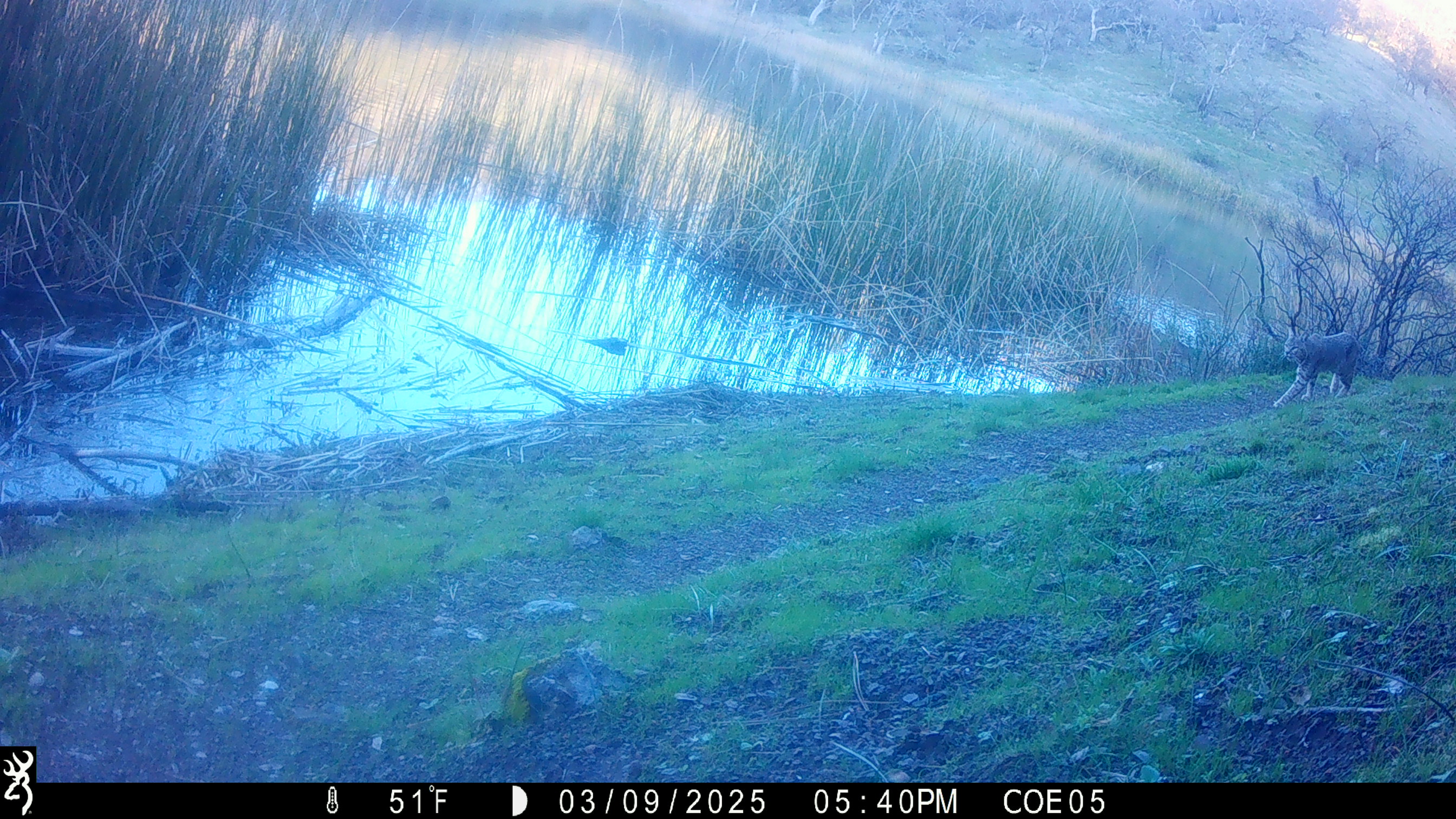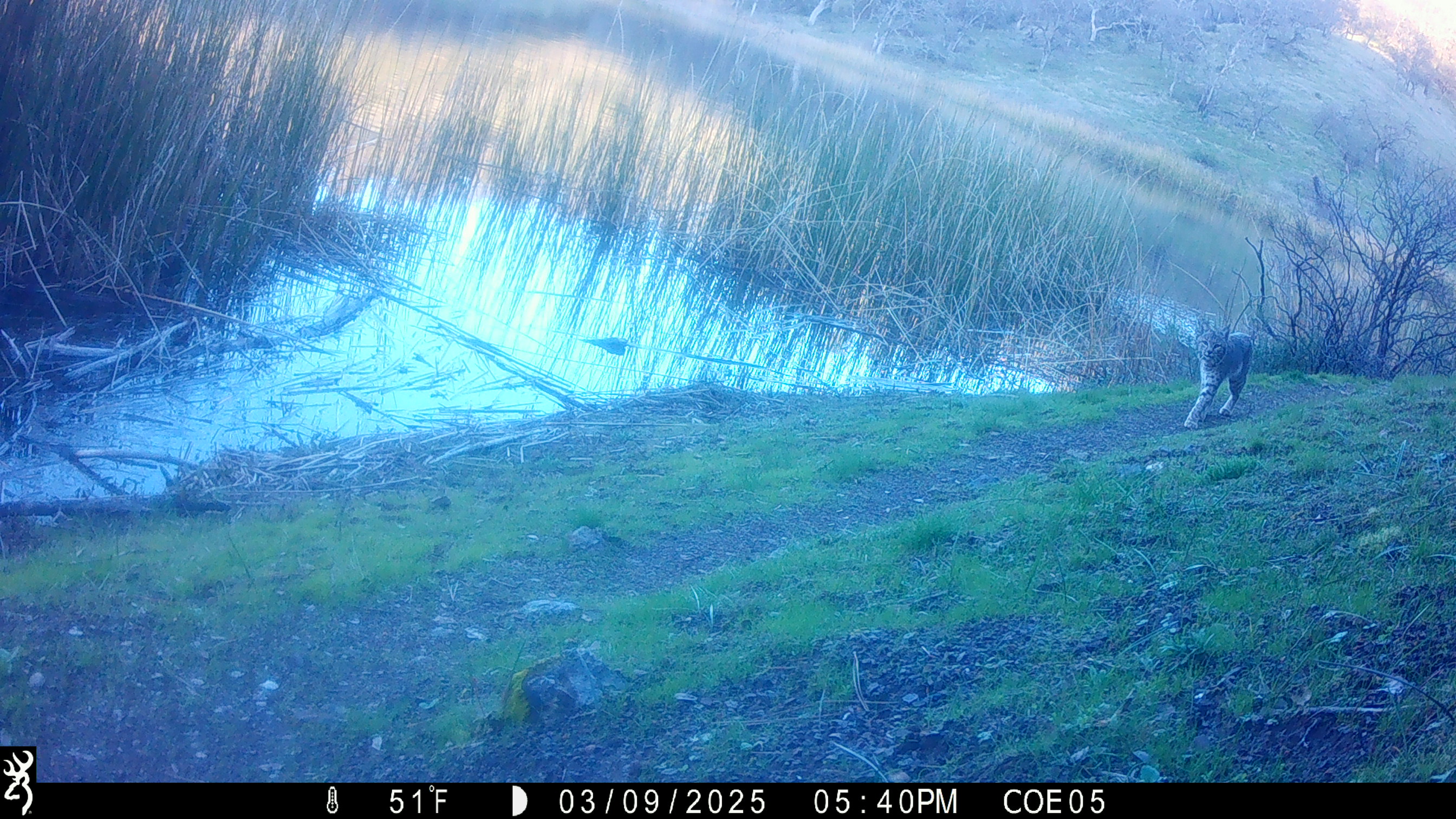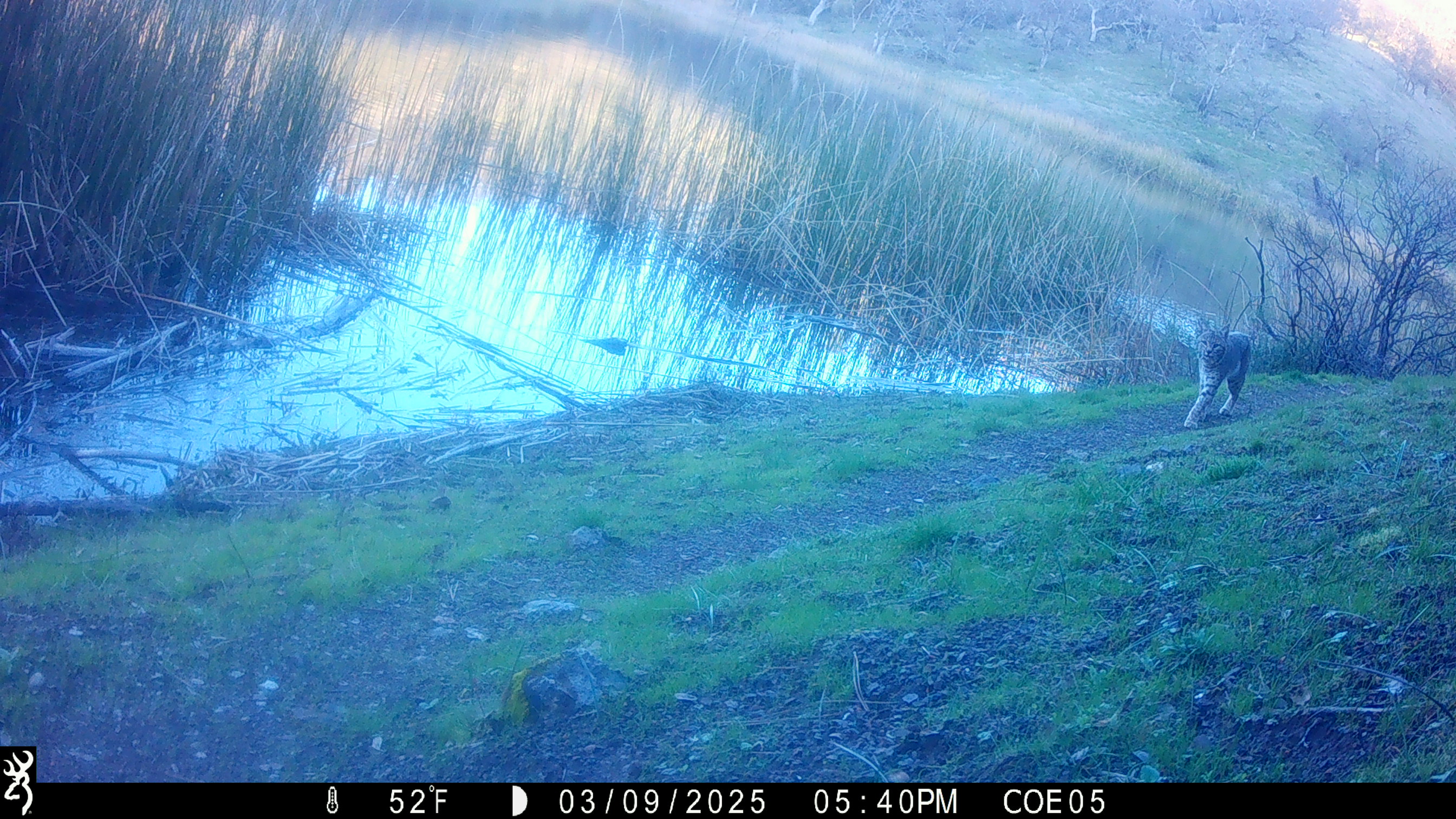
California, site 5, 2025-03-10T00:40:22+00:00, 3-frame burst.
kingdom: Animalia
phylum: Chordata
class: Mammalia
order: Carnivora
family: Felidae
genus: Lynx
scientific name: Lynx rufus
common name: bobcat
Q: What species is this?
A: Bobcat (Lynx rufus).